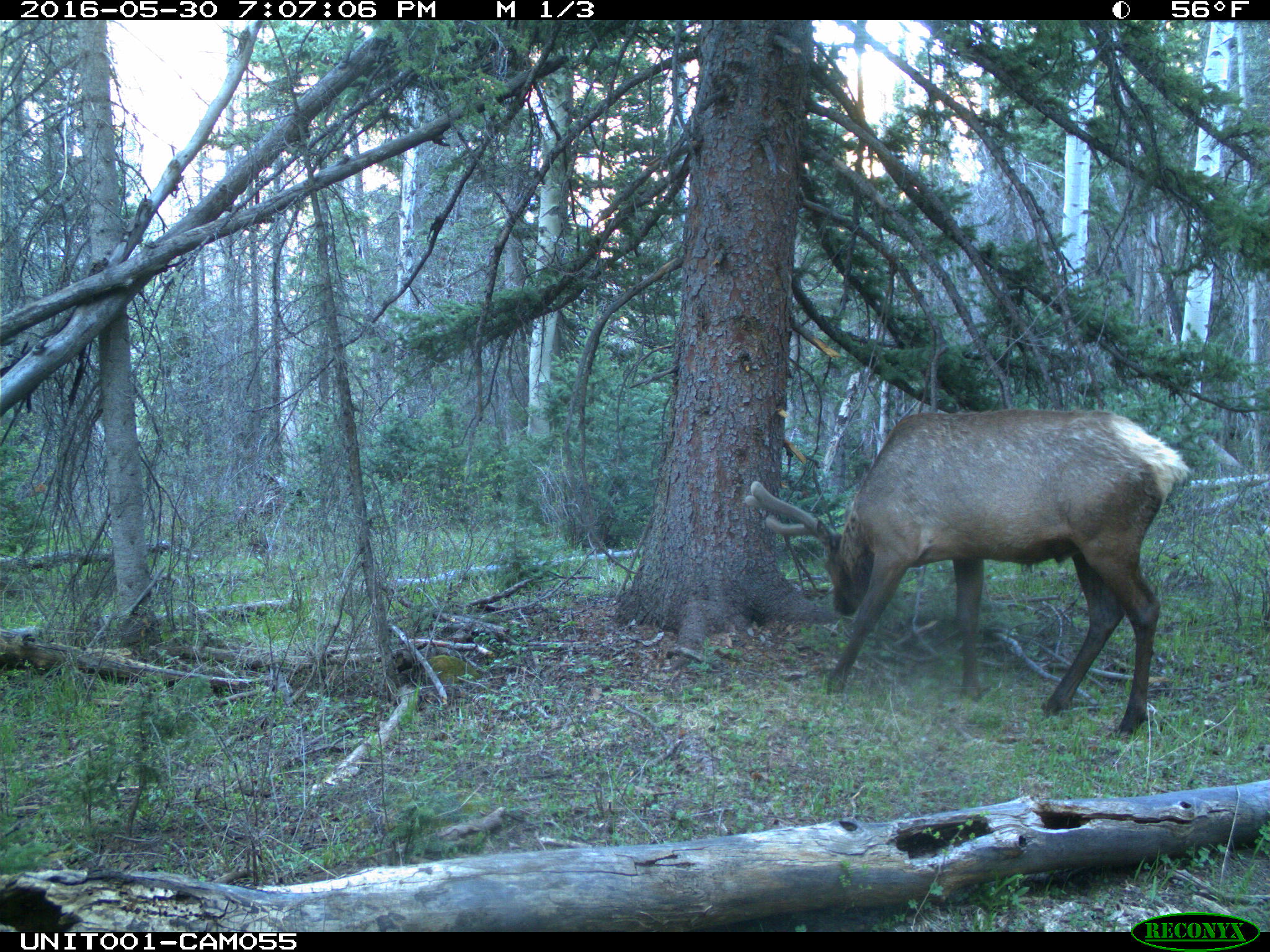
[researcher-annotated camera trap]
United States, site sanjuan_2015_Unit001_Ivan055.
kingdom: Animalia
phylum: Chordata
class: Mammalia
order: Artiodactyla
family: Cervidae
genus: Cervus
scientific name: Cervus elaphus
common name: red deer